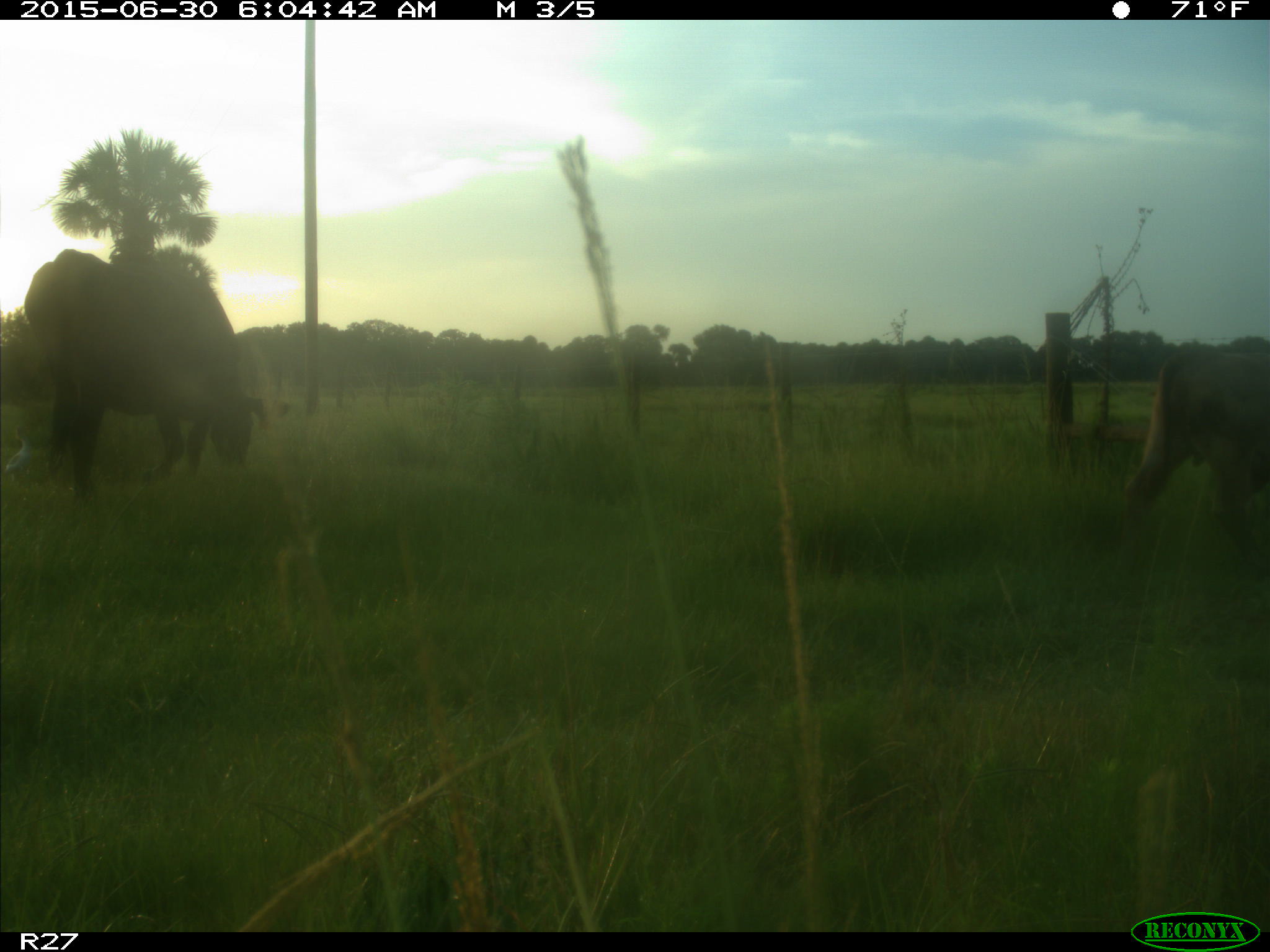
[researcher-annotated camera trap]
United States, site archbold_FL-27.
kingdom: Animalia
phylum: Chordata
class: Mammalia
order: Artiodactyla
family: Bovidae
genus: Bos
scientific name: Bos taurus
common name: domestic cow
Bos taurus (domestic cow).